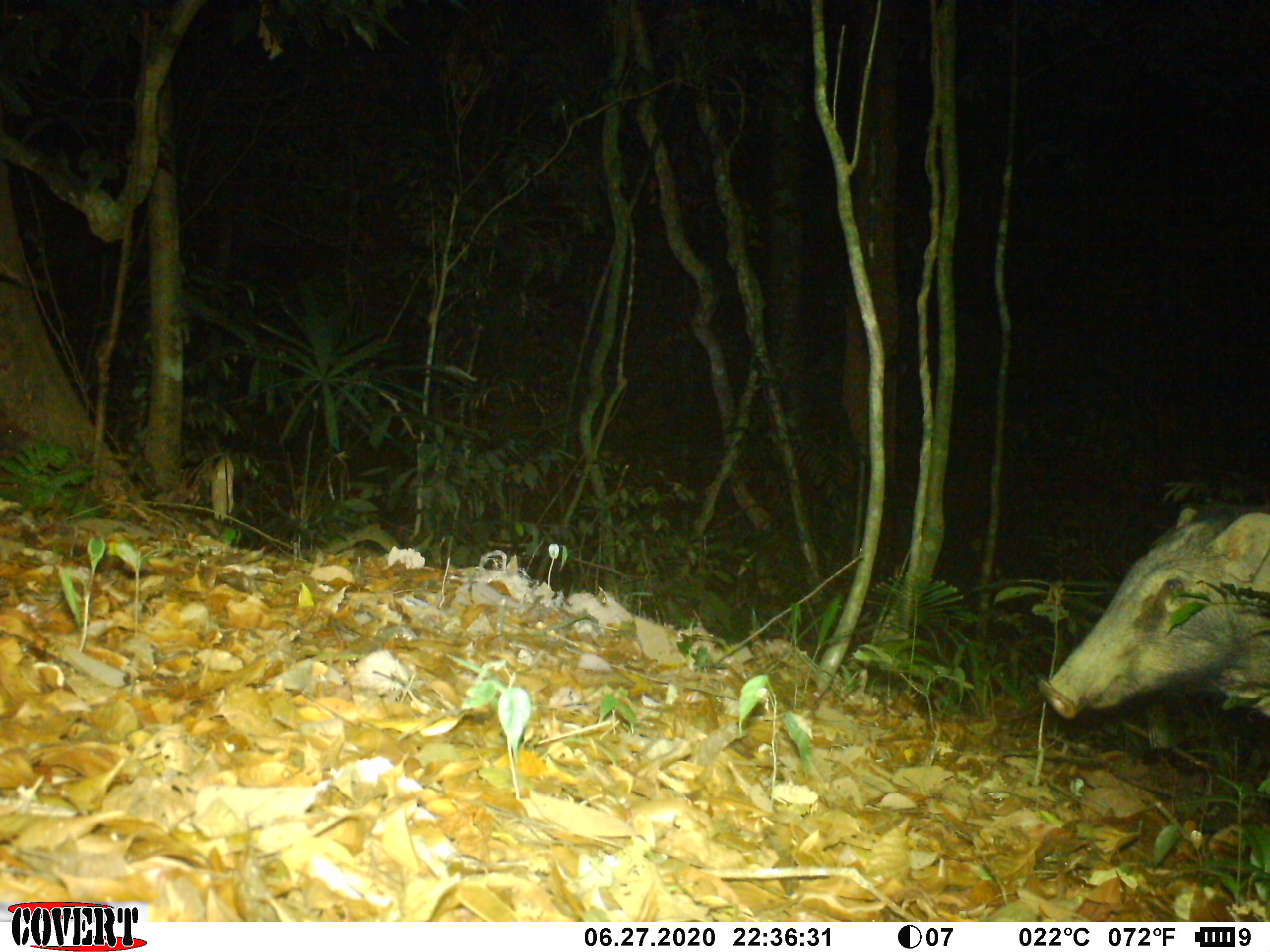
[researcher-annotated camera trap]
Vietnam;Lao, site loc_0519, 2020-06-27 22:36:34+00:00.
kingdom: Animalia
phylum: Chordata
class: Mammalia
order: Artiodactyla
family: Suidae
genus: Sus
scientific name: Sus scrofa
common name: eurasian wild pig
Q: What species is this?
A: Eurasian wild pig (Sus scrofa).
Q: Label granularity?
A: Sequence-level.